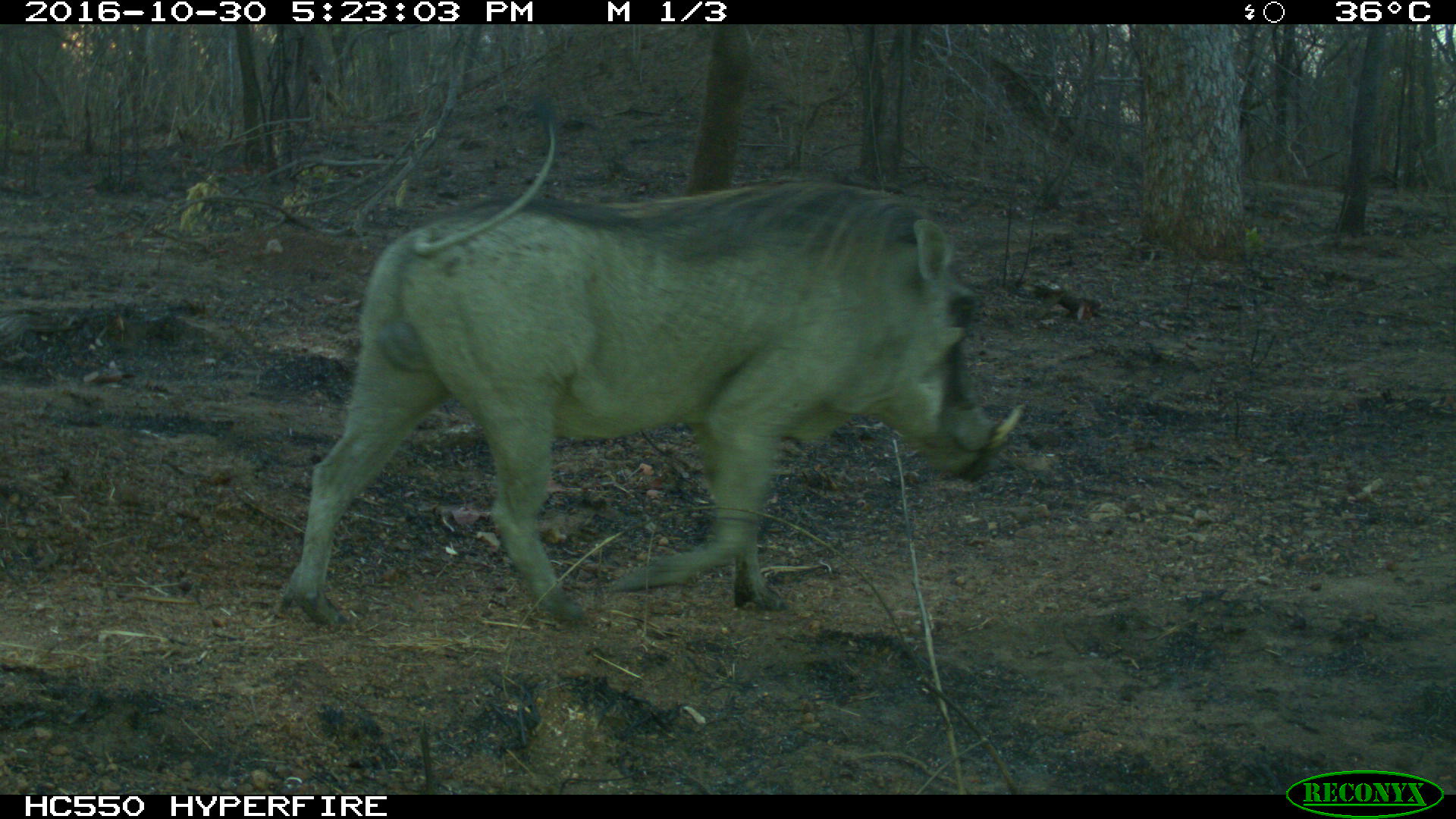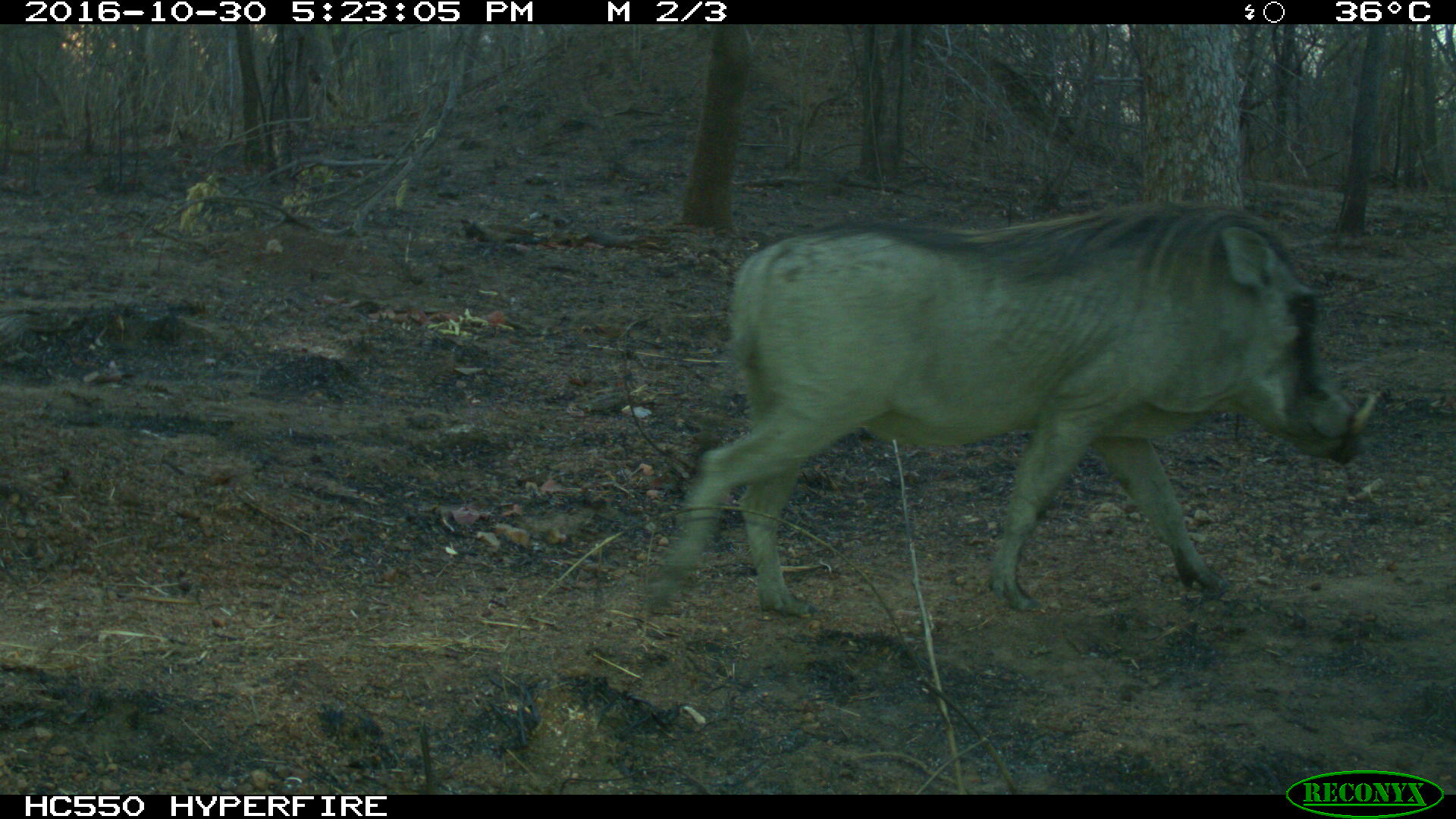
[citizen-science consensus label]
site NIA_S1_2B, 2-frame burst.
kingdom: Animalia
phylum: Chordata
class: Mammalia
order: Artiodactyla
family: Suidae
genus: Phacochoerus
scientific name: Phacochoerus africanus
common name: warthog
Warthog (Phacochoerus africanus), count 1. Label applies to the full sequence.